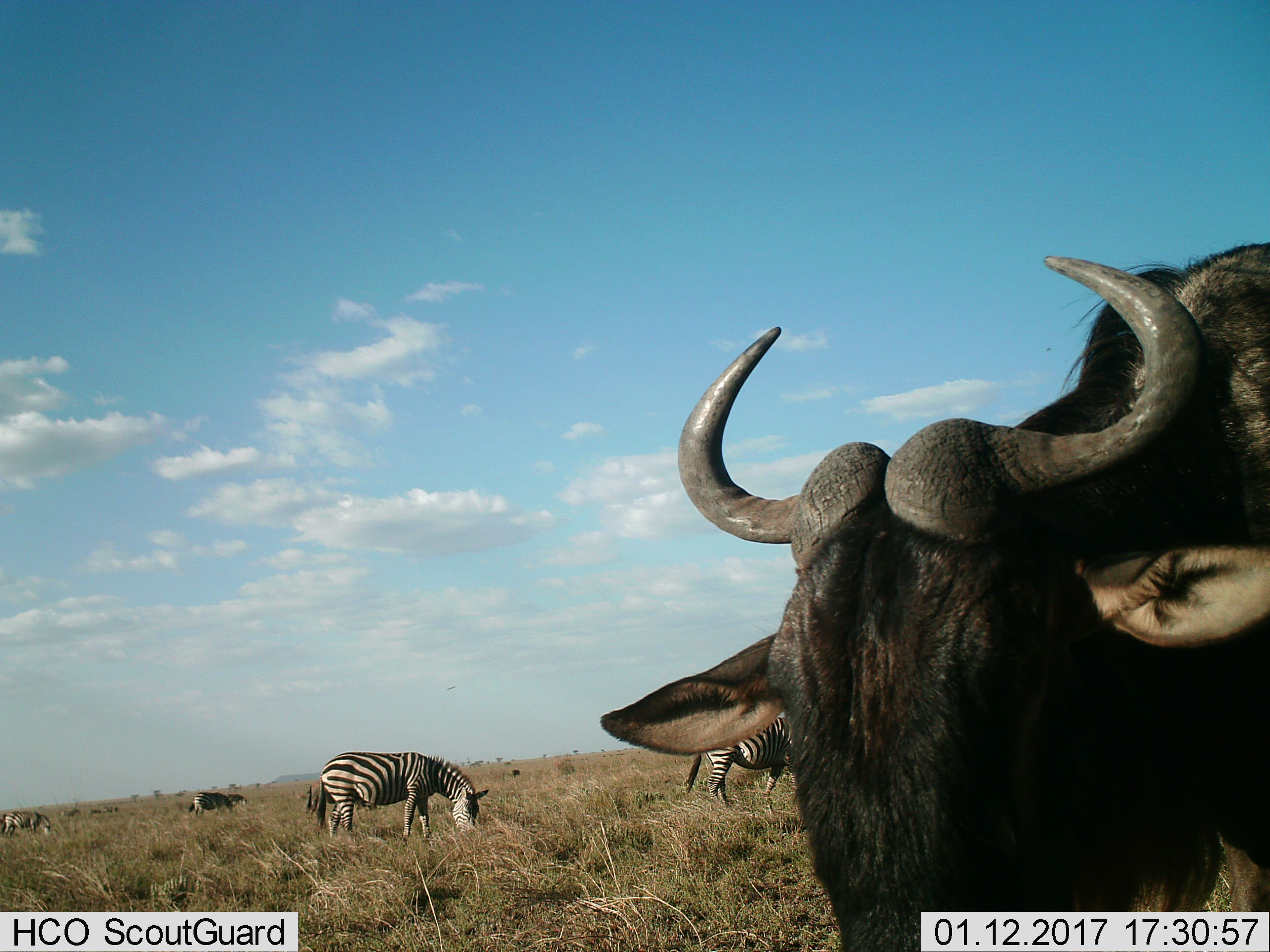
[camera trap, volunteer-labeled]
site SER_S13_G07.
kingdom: Animalia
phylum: Chordata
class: Mammalia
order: Artiodactyla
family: Bovidae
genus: Connochaetes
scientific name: Connochaetes taurinus taurinus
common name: blue wildebeest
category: wildebeestblue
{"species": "wildebeestblue (blue wildebeest) (Connochaetes taurinus taurinus)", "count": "1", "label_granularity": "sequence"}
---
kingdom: Animalia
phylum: Chordata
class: Mammalia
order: Perissodactyla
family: Equidae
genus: Equus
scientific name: Equus quagga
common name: plains zebra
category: zebraplains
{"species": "zebraplains (plains zebra) (Equus quagga)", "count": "5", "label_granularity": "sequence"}